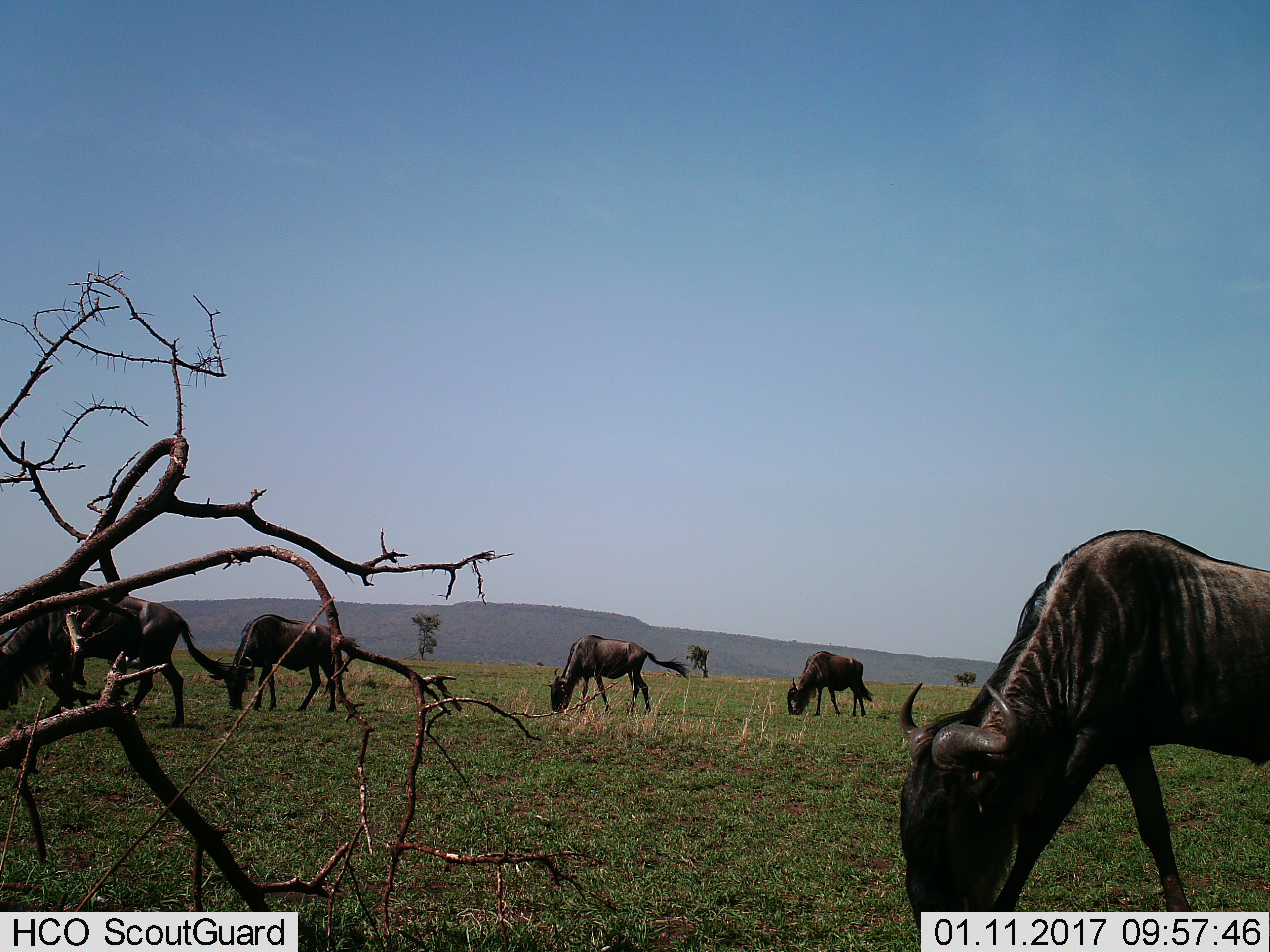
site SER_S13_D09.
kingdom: Animalia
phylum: Chordata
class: Mammalia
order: Artiodactyla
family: Bovidae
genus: Connochaetes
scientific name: Connochaetes taurinus taurinus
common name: blue wildebeest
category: wildebeestblue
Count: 5.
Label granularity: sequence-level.